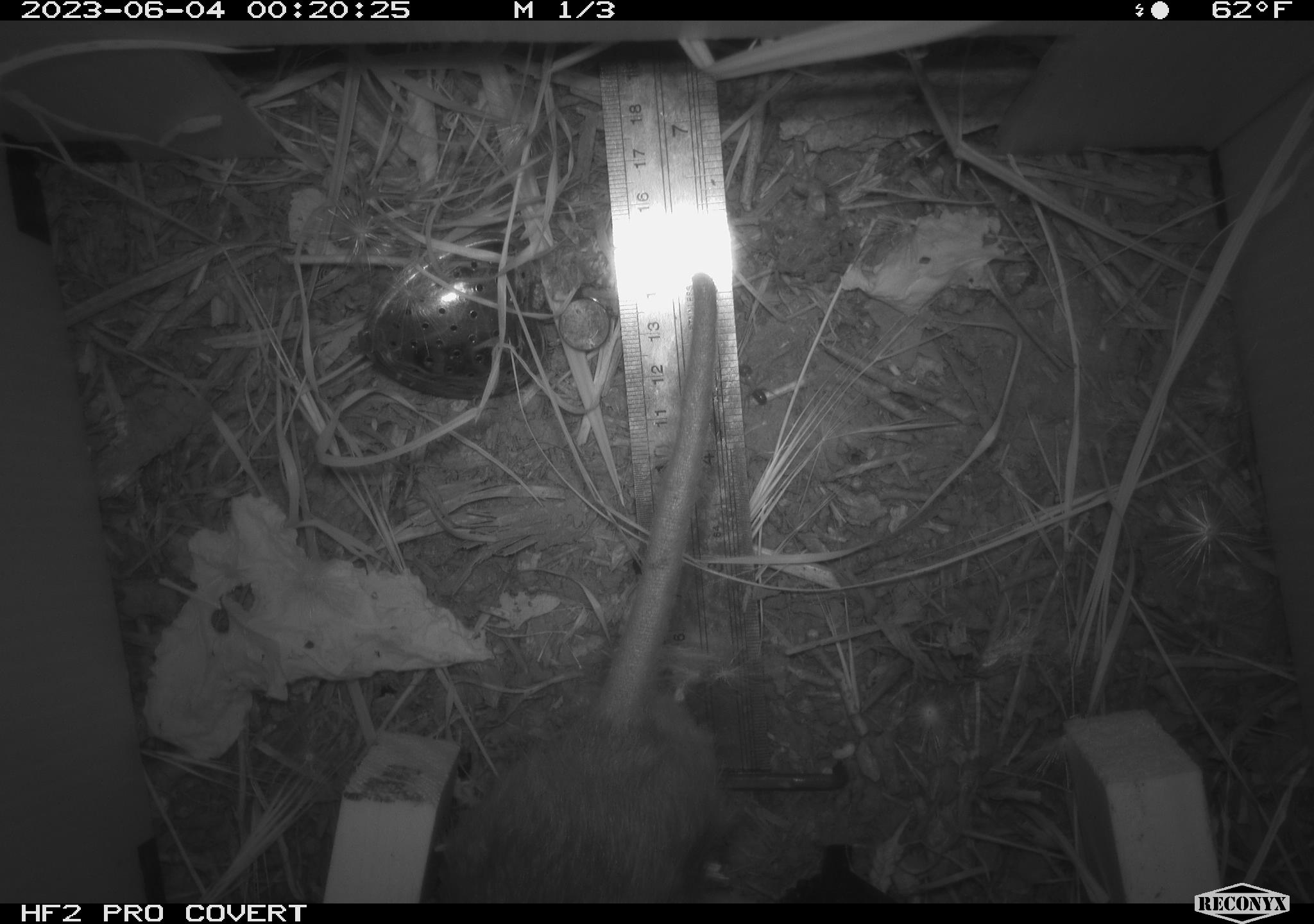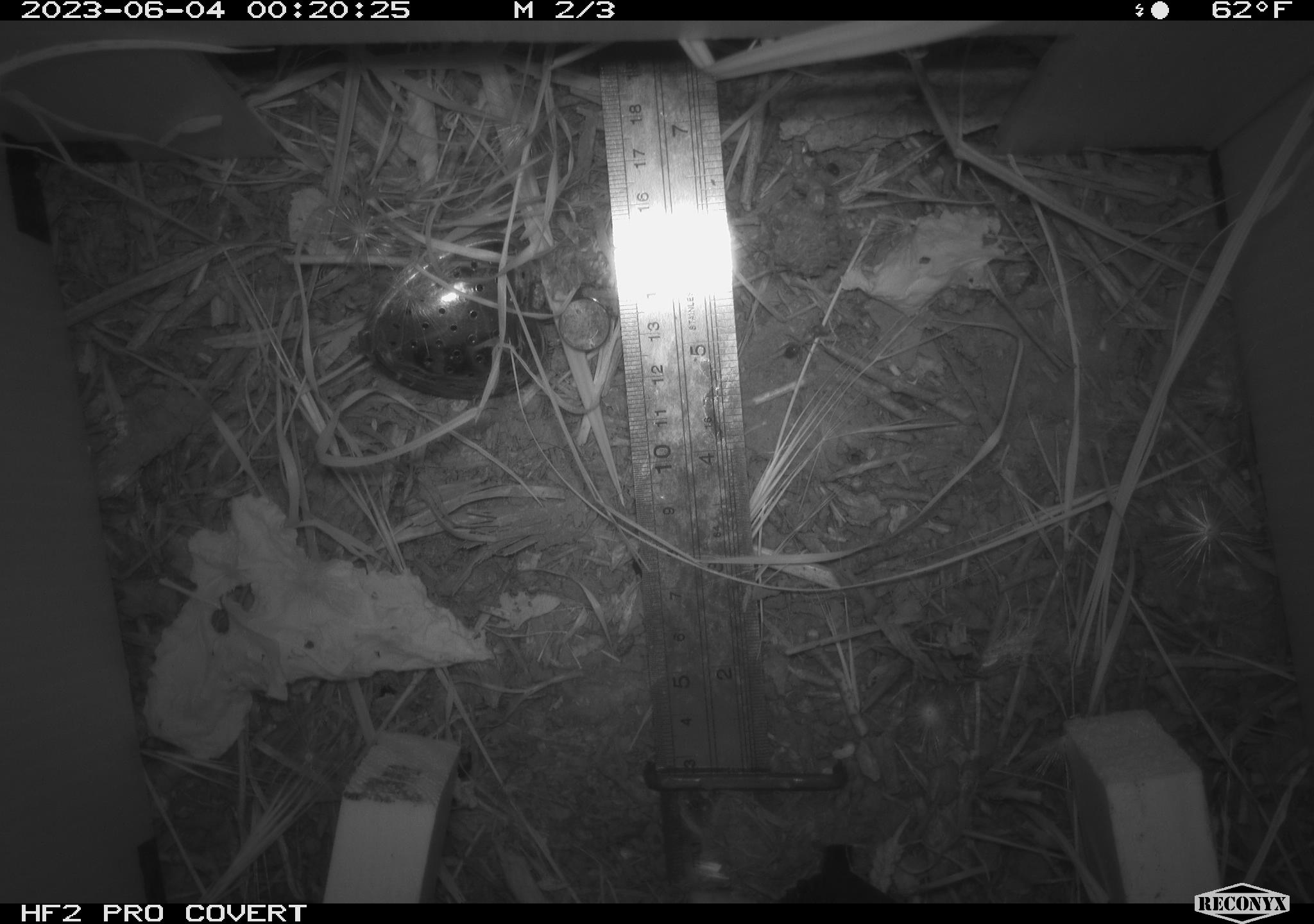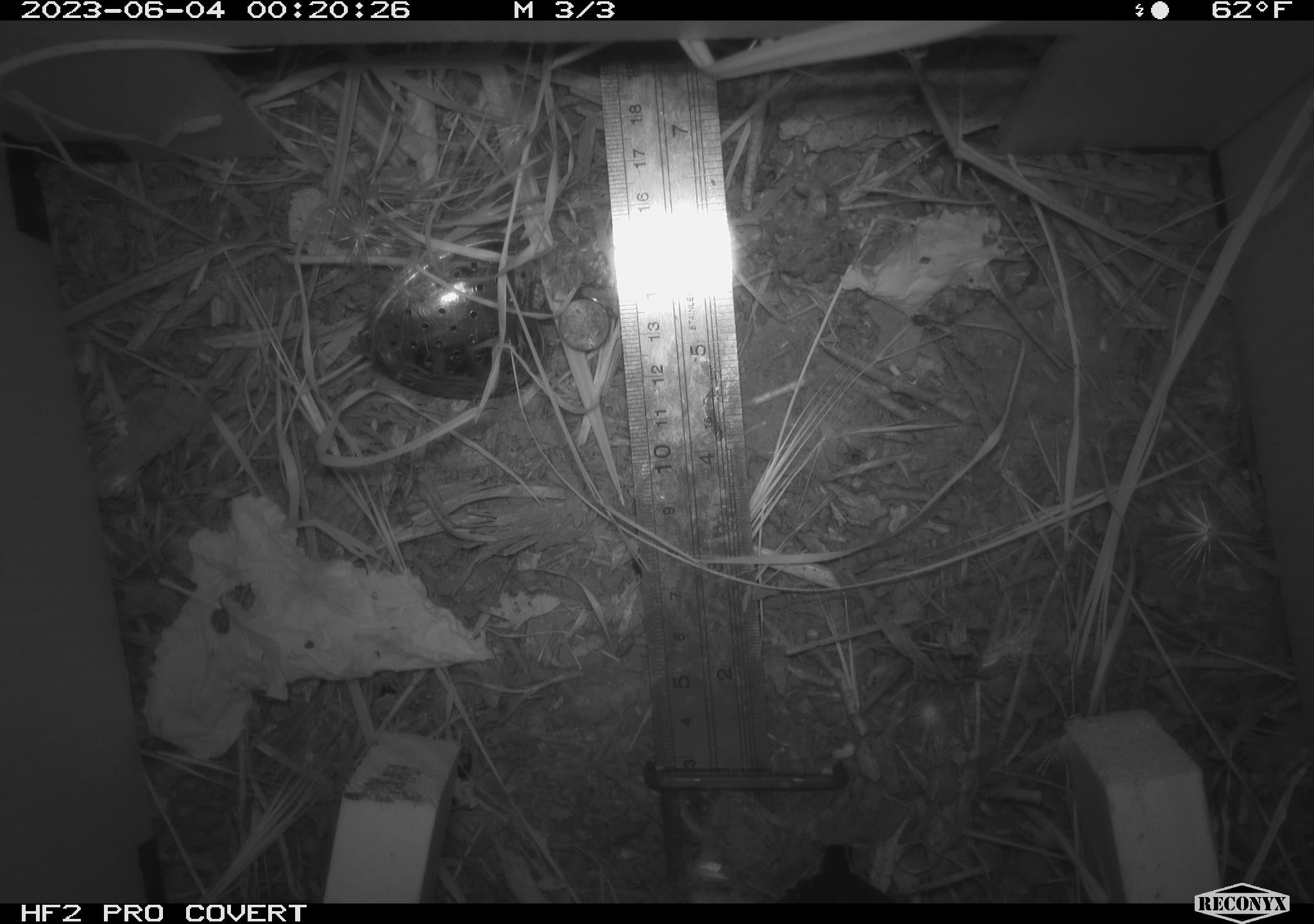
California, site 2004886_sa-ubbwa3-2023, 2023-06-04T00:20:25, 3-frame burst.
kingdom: Animalia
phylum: Chordata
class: Mammalia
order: Rodentia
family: Muridae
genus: Rattus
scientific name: Rattus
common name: rat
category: rattus species